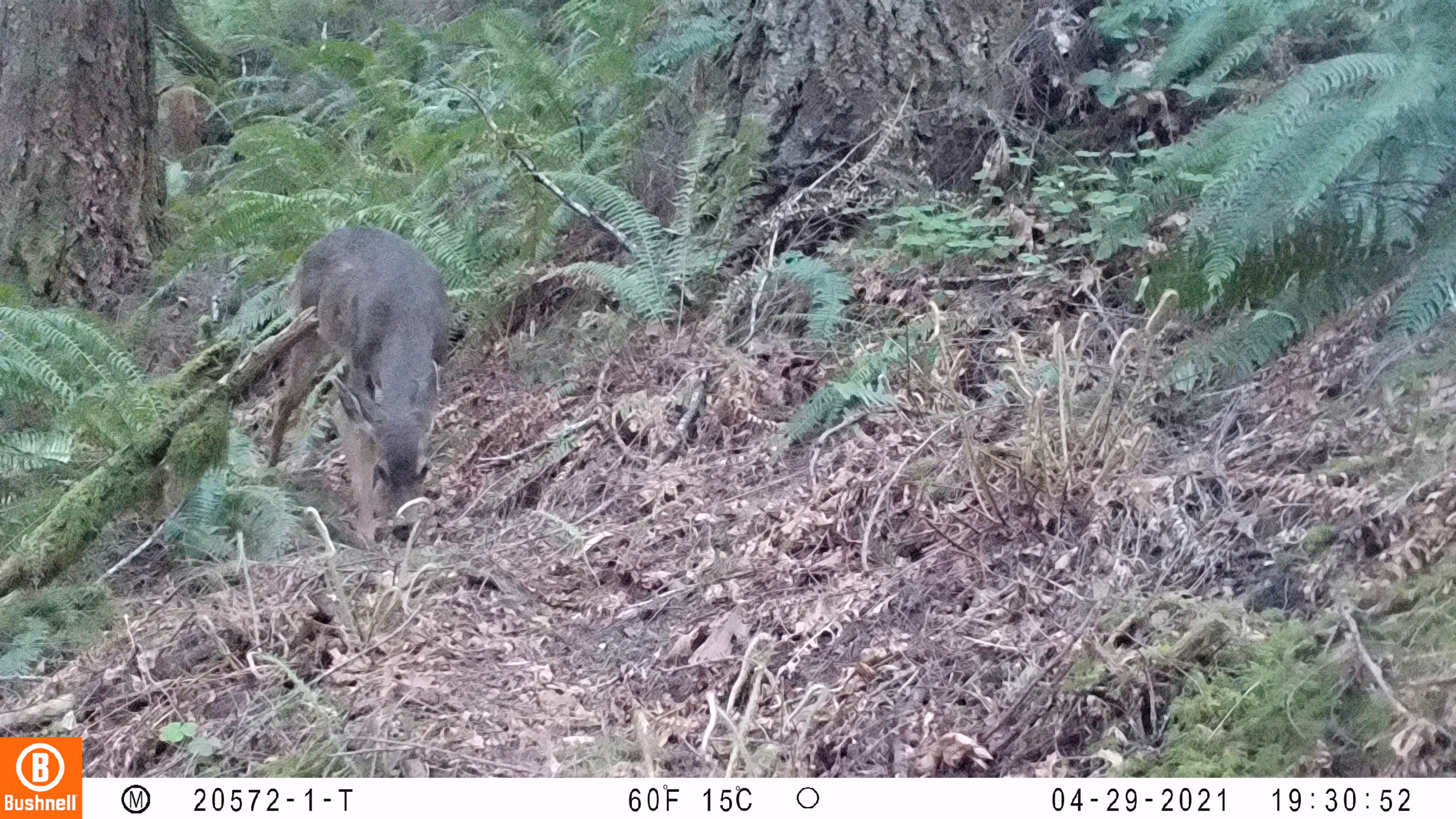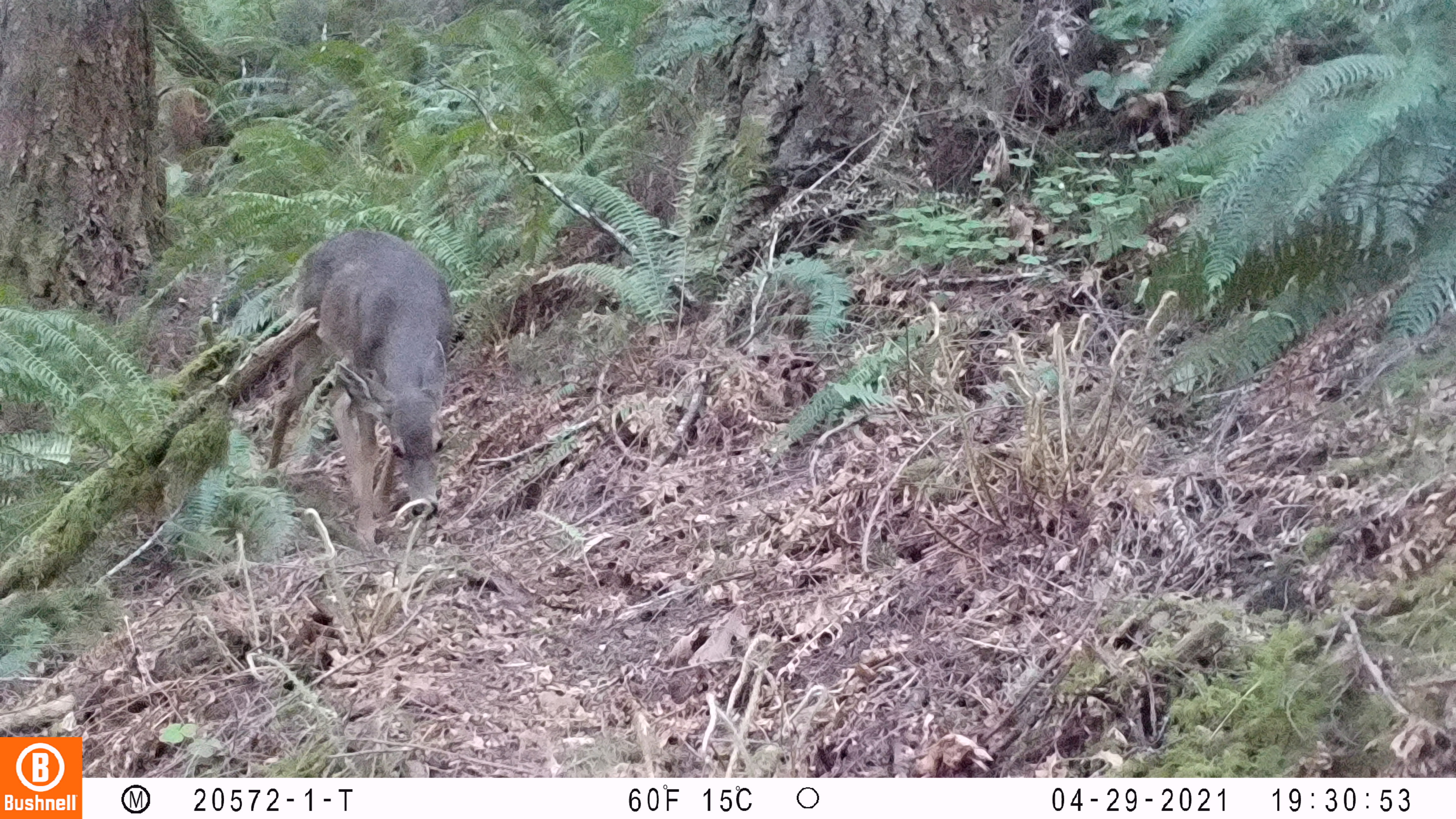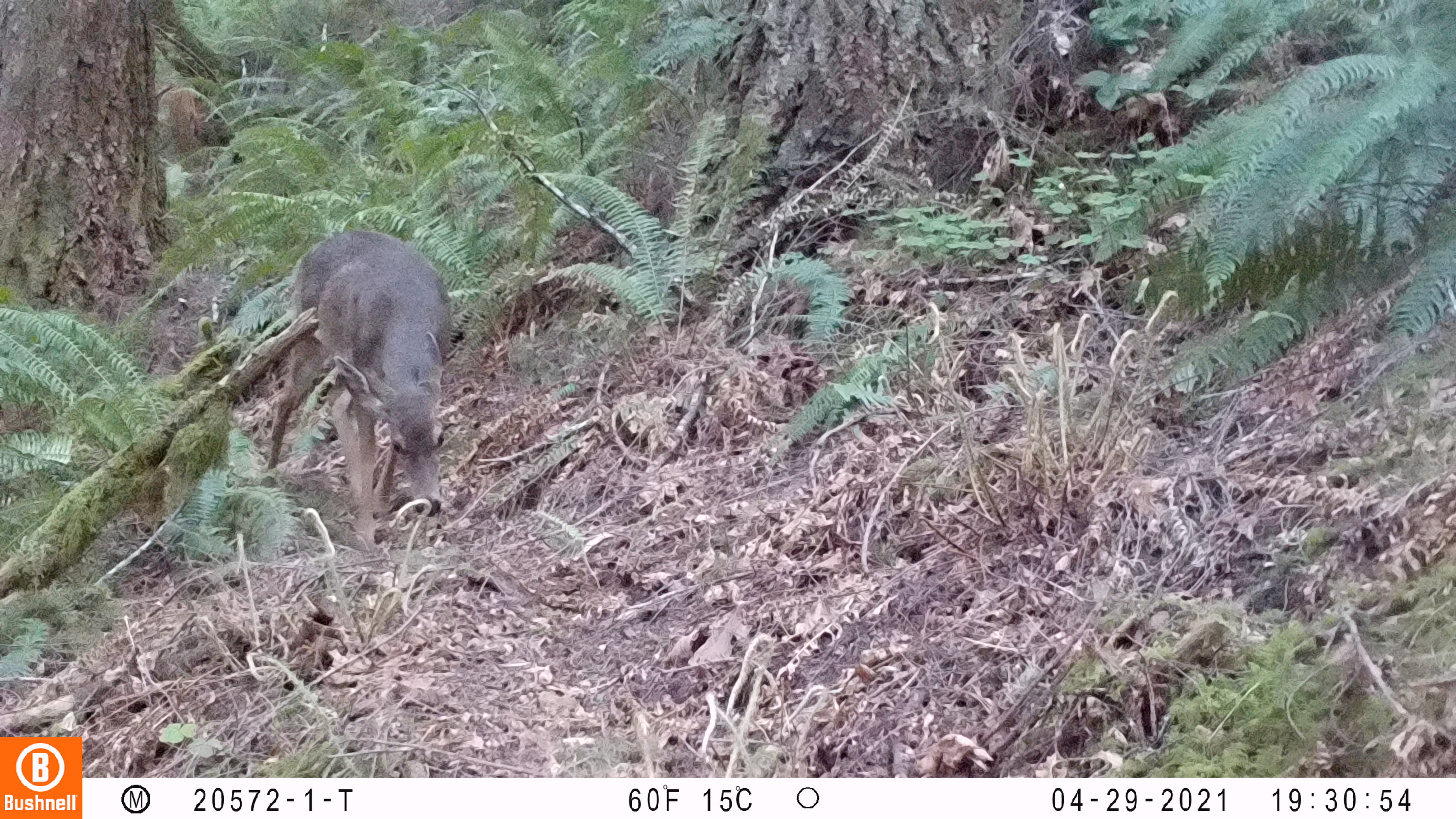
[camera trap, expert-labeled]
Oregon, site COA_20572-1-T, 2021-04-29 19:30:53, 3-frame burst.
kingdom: Animalia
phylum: Chordata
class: Mammalia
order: Artiodactyla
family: Cervidae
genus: Odocoileus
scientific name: Odocoileus hemionus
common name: black-tailed deer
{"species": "black-tailed deer (Odocoileus hemionus)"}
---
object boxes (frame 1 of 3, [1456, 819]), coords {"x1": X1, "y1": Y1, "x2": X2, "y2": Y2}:
black-tailed deer: {"x1": 253, "y1": 226, "x2": 477, "y2": 536}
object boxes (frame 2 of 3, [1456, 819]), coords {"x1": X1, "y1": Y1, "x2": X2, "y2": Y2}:
black-tailed deer: {"x1": 267, "y1": 231, "x2": 467, "y2": 551}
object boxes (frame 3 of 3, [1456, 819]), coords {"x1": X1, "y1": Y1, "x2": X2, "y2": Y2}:
black-tailed deer: {"x1": 274, "y1": 229, "x2": 460, "y2": 555}